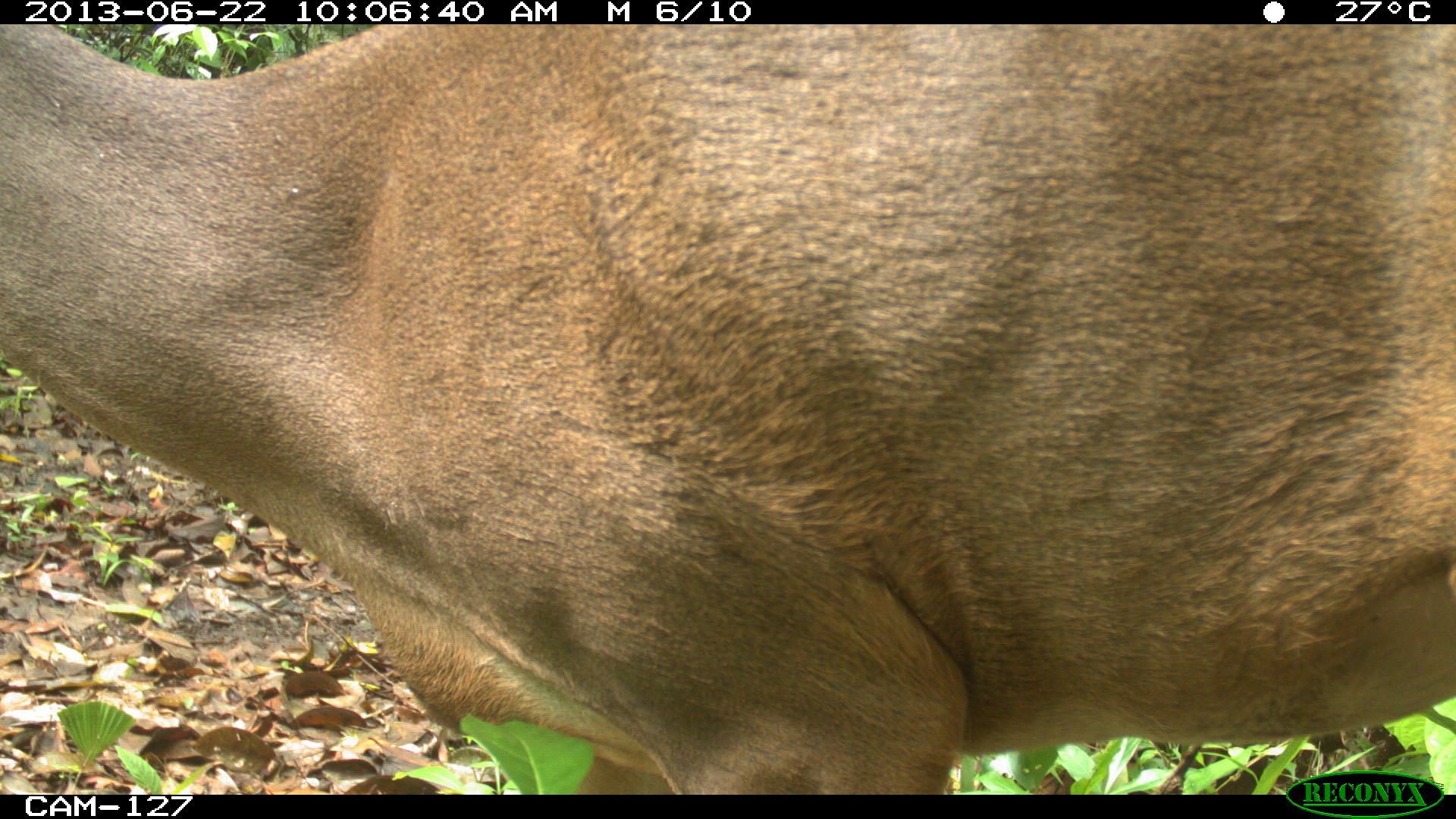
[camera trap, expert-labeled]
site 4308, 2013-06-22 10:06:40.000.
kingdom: Animalia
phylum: Chordata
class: Mammalia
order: Artiodactyla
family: Cervidae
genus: Odocoileus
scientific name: Odocoileus virginianus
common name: white-tailed deer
Odocoileus virginianus (white-tailed deer), count 1.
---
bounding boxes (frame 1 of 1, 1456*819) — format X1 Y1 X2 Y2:
odocoileus virginianus: 0 20 1456 794